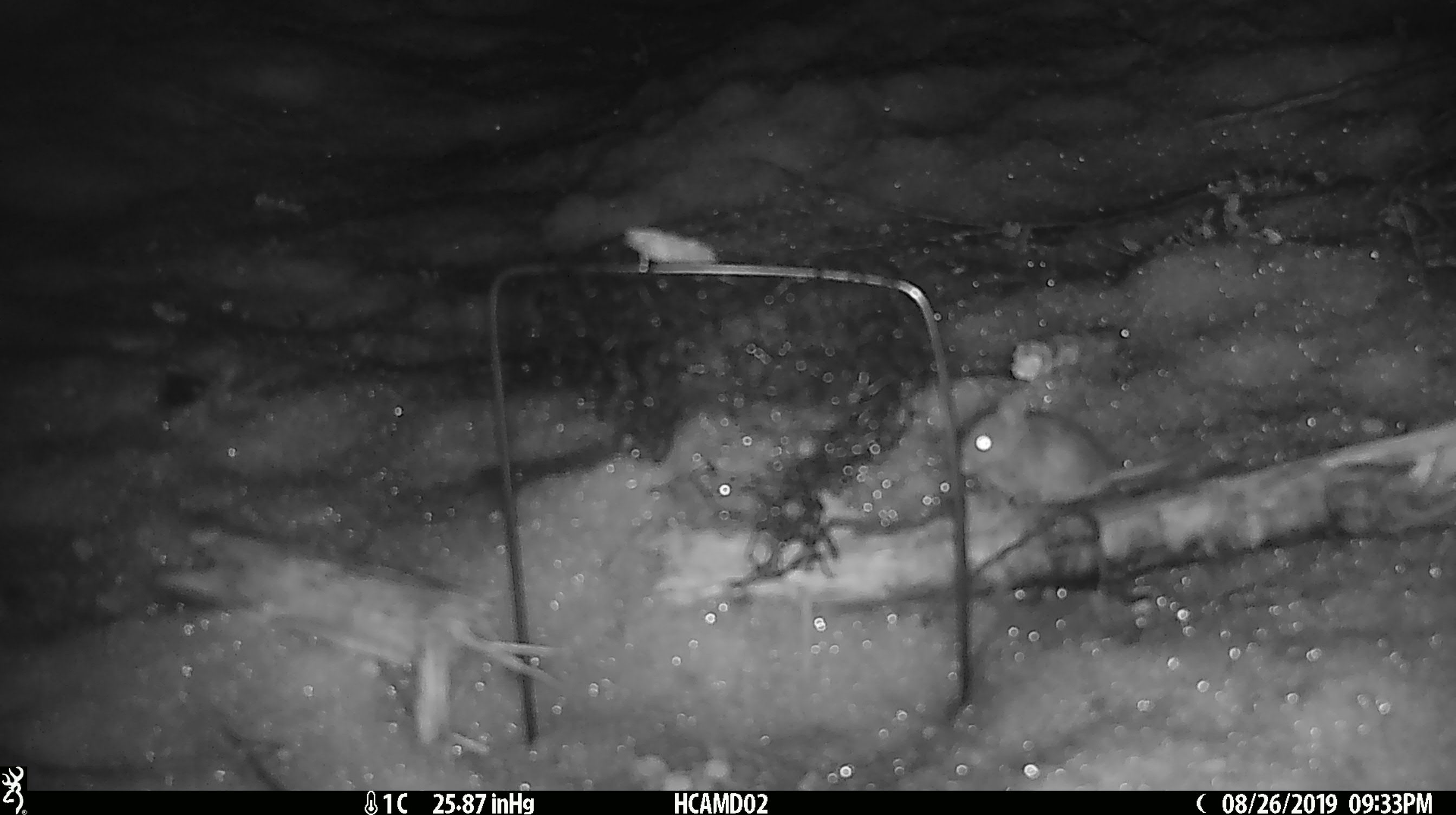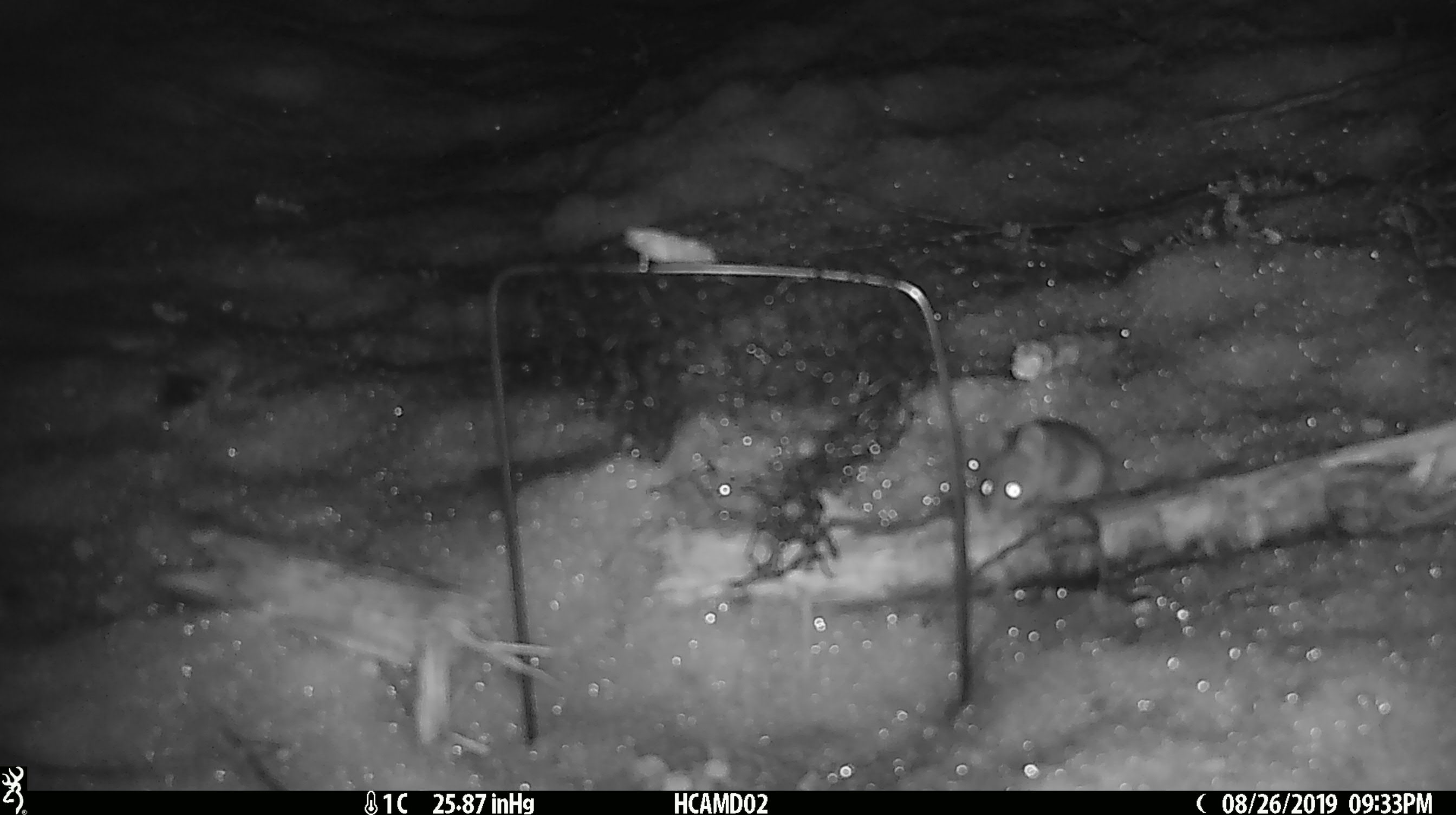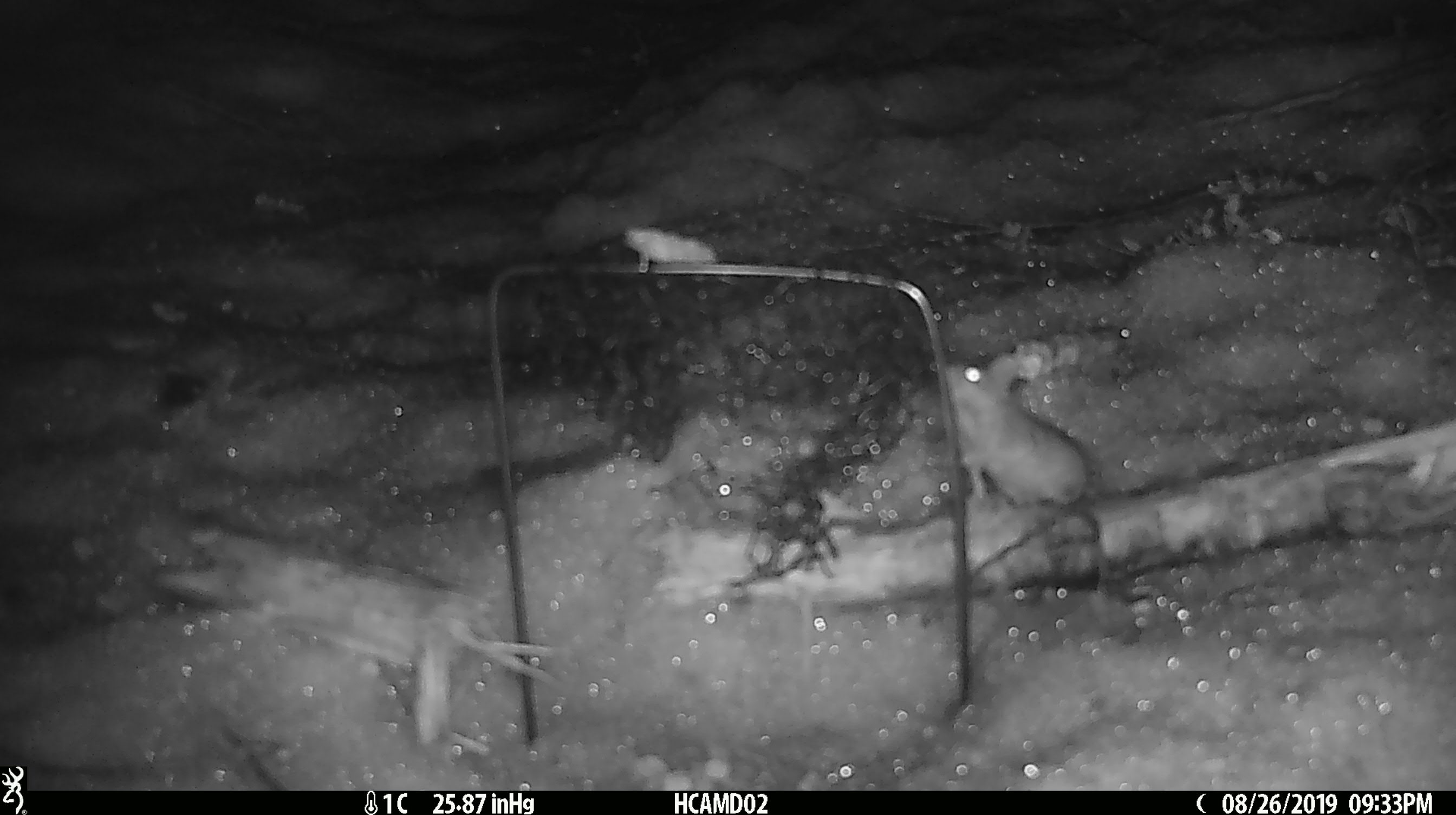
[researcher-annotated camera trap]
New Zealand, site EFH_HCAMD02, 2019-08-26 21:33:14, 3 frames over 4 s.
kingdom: Animalia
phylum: Chordata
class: Mammalia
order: Rodentia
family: Muridae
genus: Mus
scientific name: Mus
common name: mouse